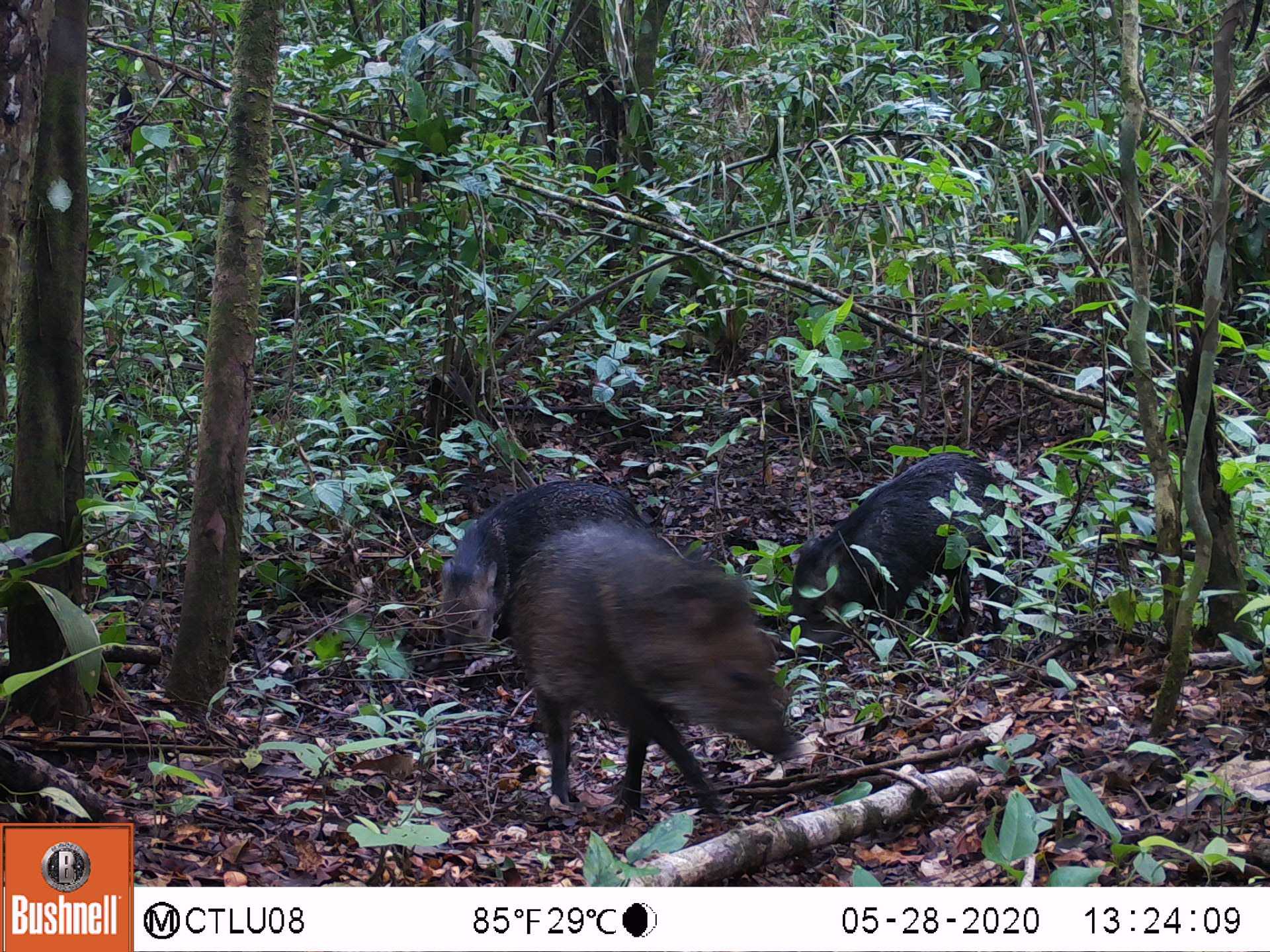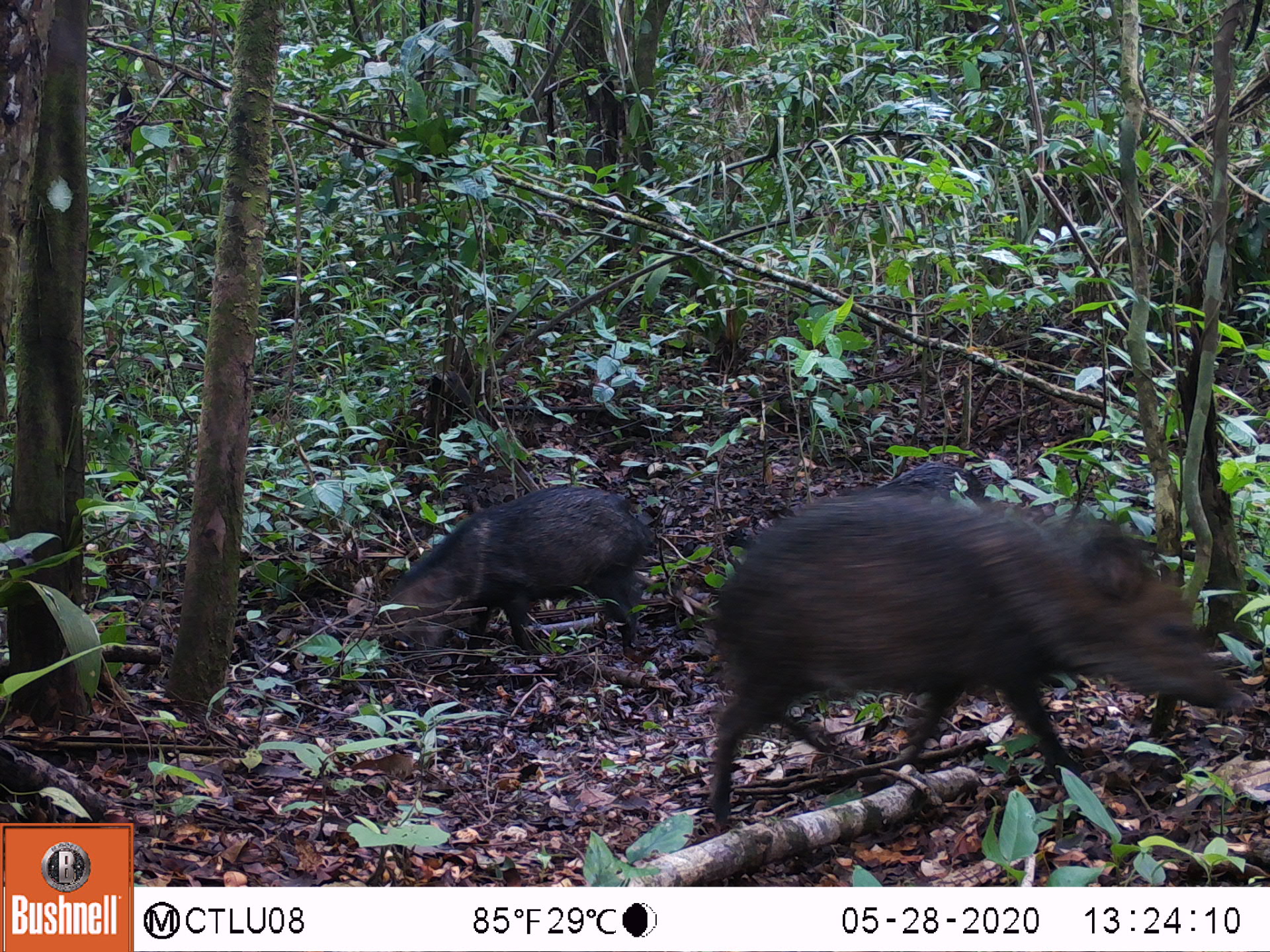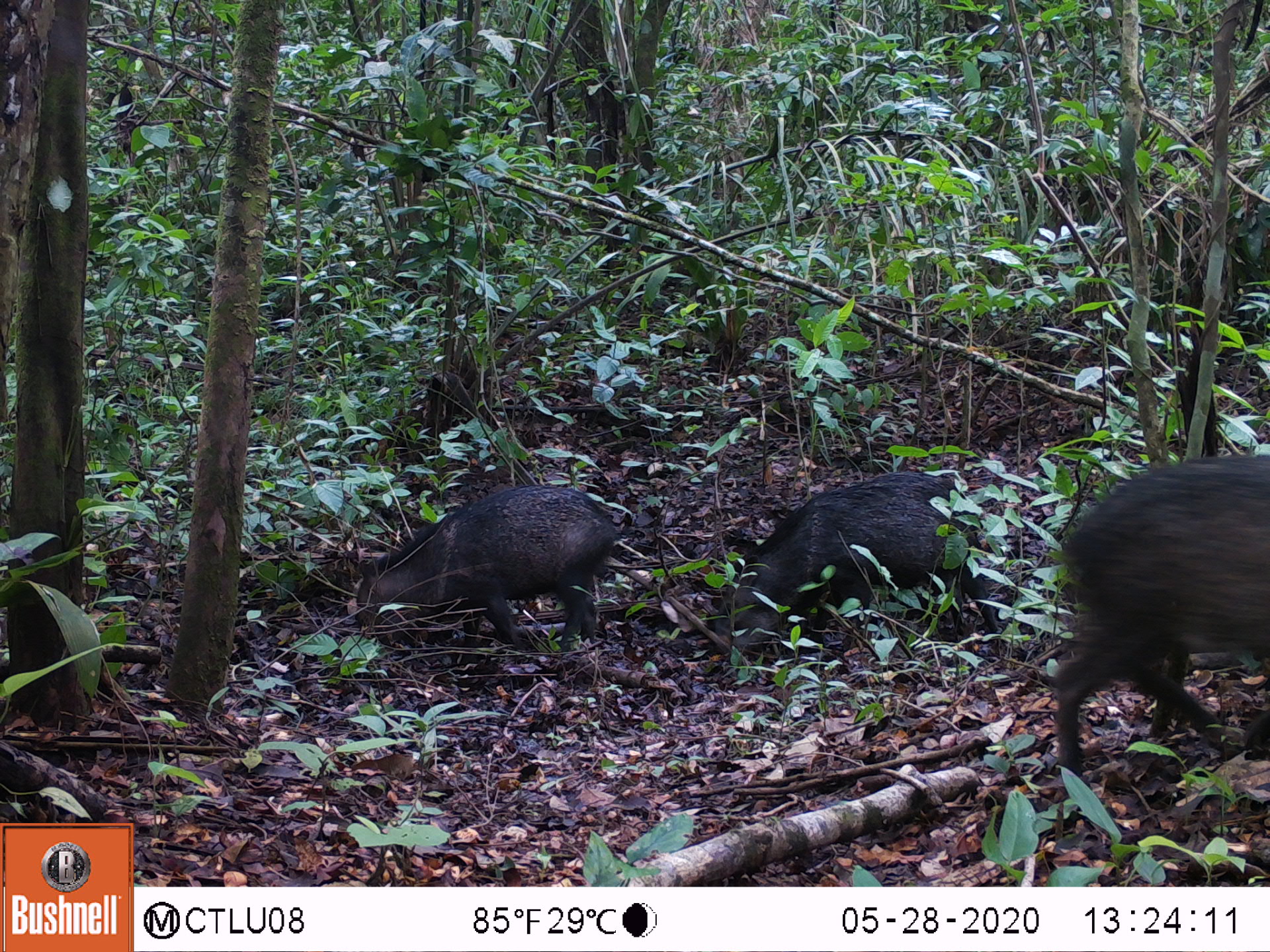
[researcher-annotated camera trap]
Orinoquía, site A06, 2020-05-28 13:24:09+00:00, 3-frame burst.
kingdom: Animalia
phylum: Chordata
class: Mammalia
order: Artiodactyla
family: Tayassuidae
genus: Pecari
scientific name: Pecari tajacu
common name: collared peccary